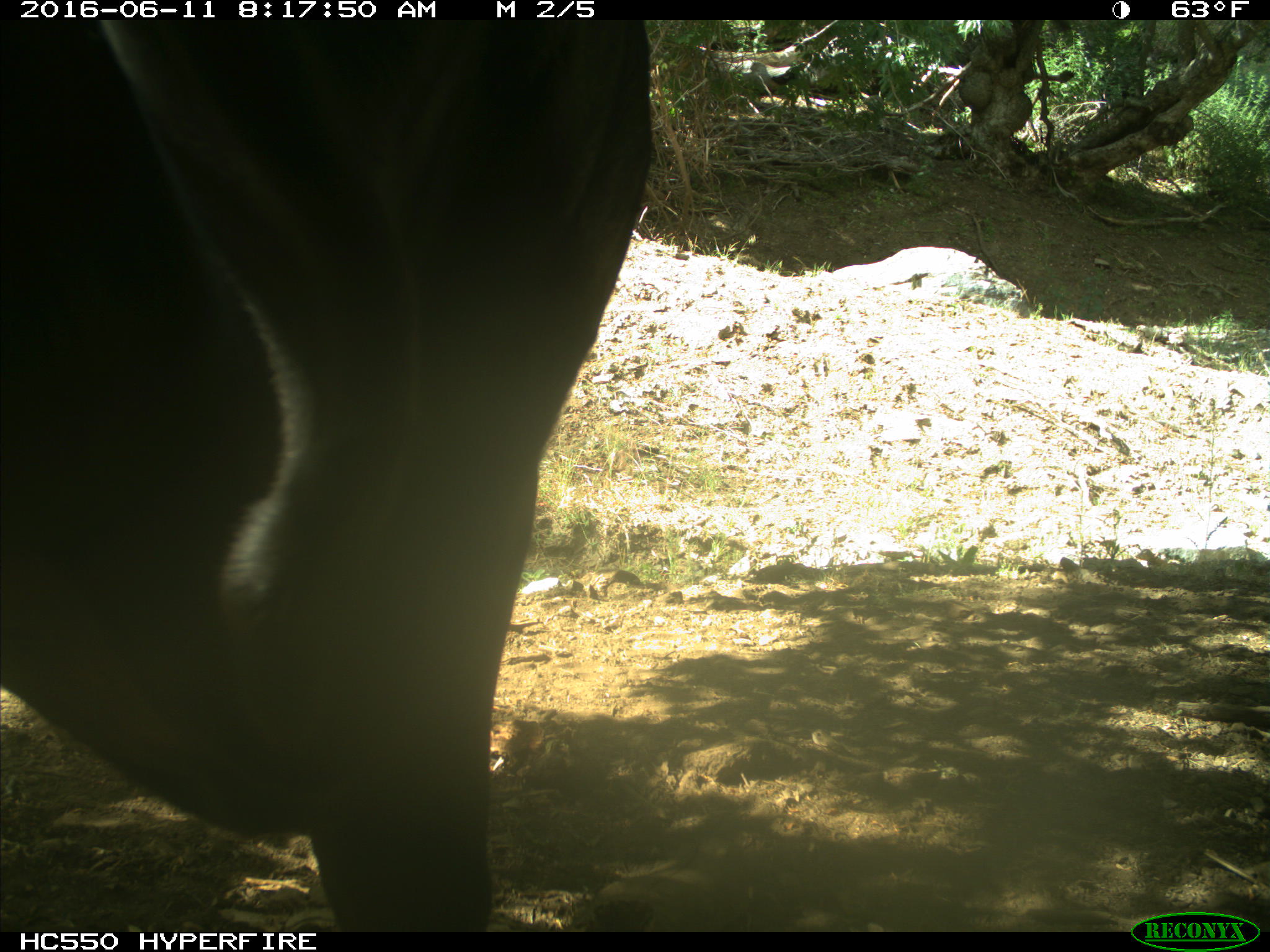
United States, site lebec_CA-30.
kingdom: Animalia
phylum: Chordata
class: Mammalia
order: Artiodactyla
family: Bovidae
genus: Bos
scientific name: Bos taurus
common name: domestic cow